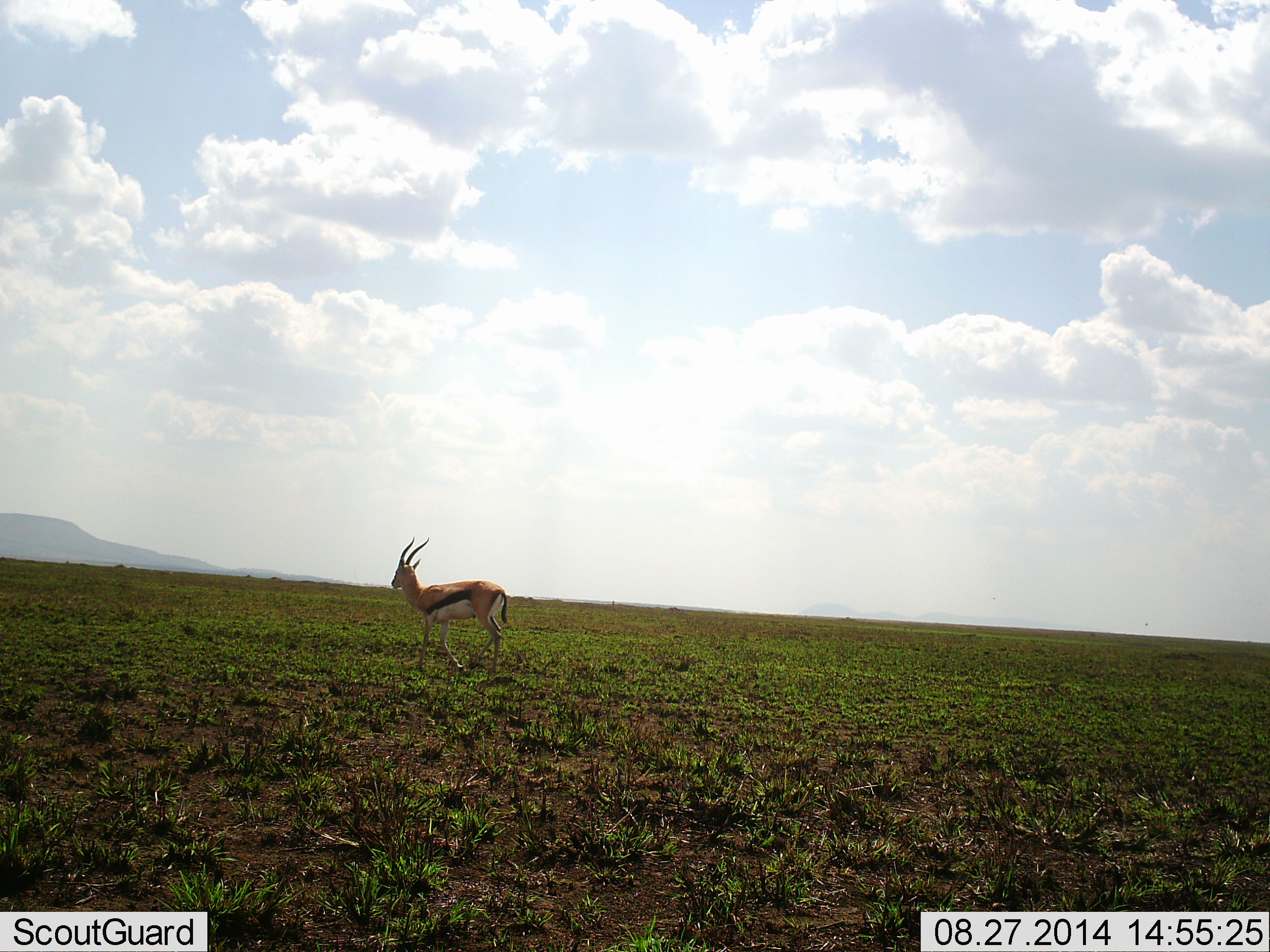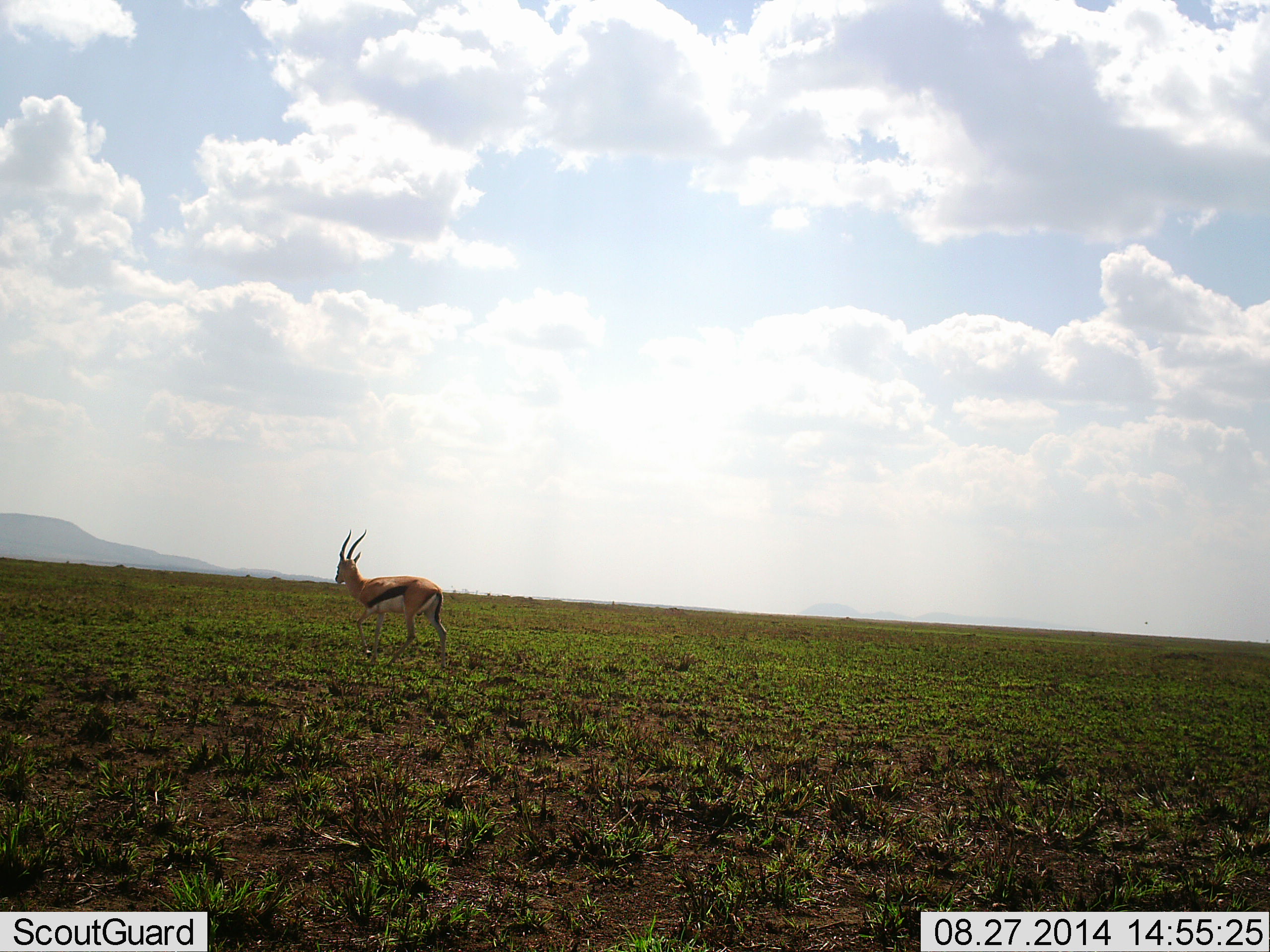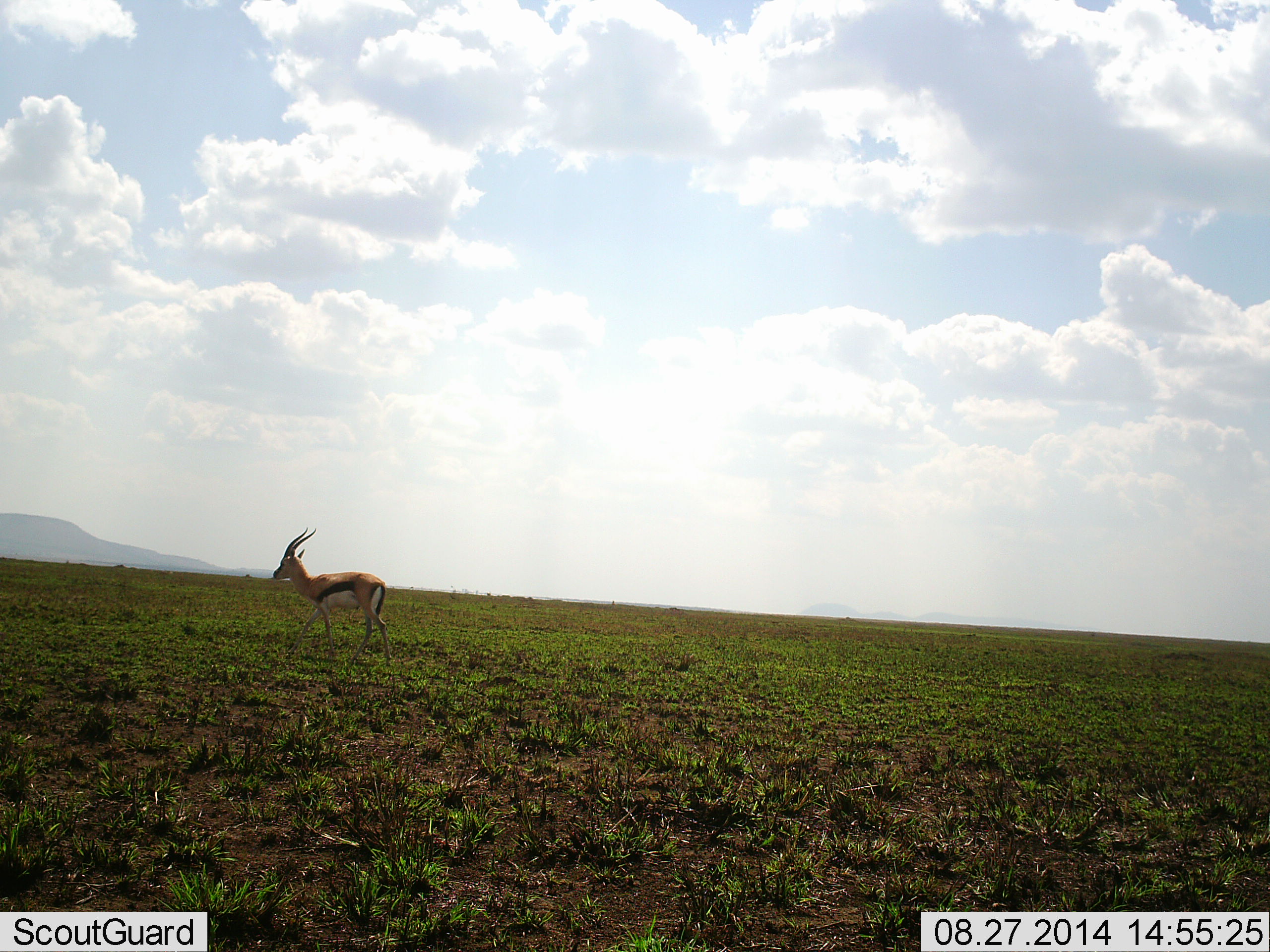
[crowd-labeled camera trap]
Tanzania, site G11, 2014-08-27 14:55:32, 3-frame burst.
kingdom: Animalia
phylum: Chordata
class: Mammalia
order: Artiodactyla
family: Bovidae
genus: Eudorcas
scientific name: Eudorcas thomsonii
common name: thomson's gazelle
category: gazellethomsons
Gazellethomsons (thomson's gazelle) (Eudorcas thomsonii), count 1. Behavior (volunteer vote fractions): standing 30%, resting 0%, moving 70%, interacting 0%. Young present (vote fraction): 0%. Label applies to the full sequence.